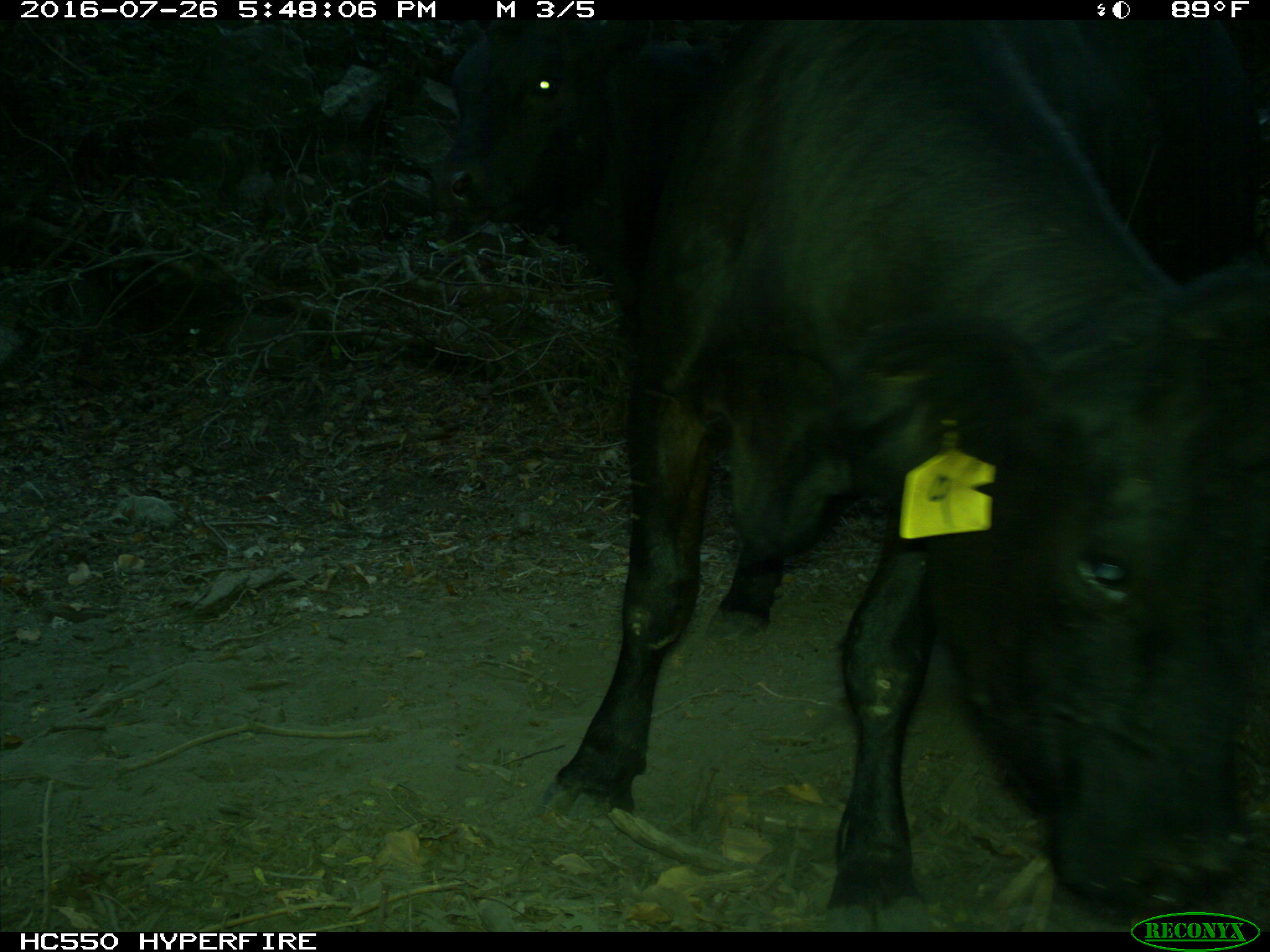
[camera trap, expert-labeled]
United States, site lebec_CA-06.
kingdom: Animalia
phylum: Chordata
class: Mammalia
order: Artiodactyla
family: Bovidae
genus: Bos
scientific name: Bos taurus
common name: domestic cow